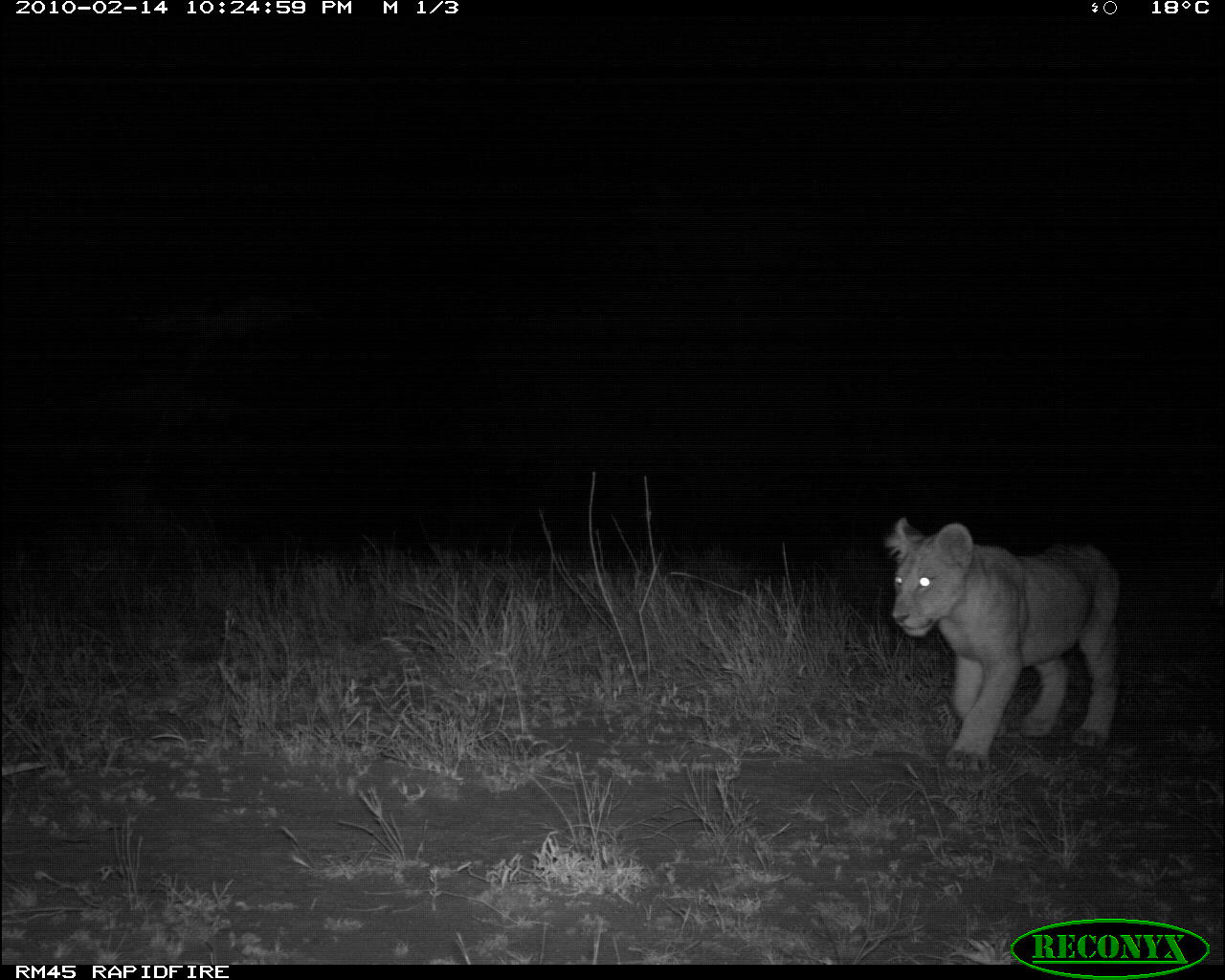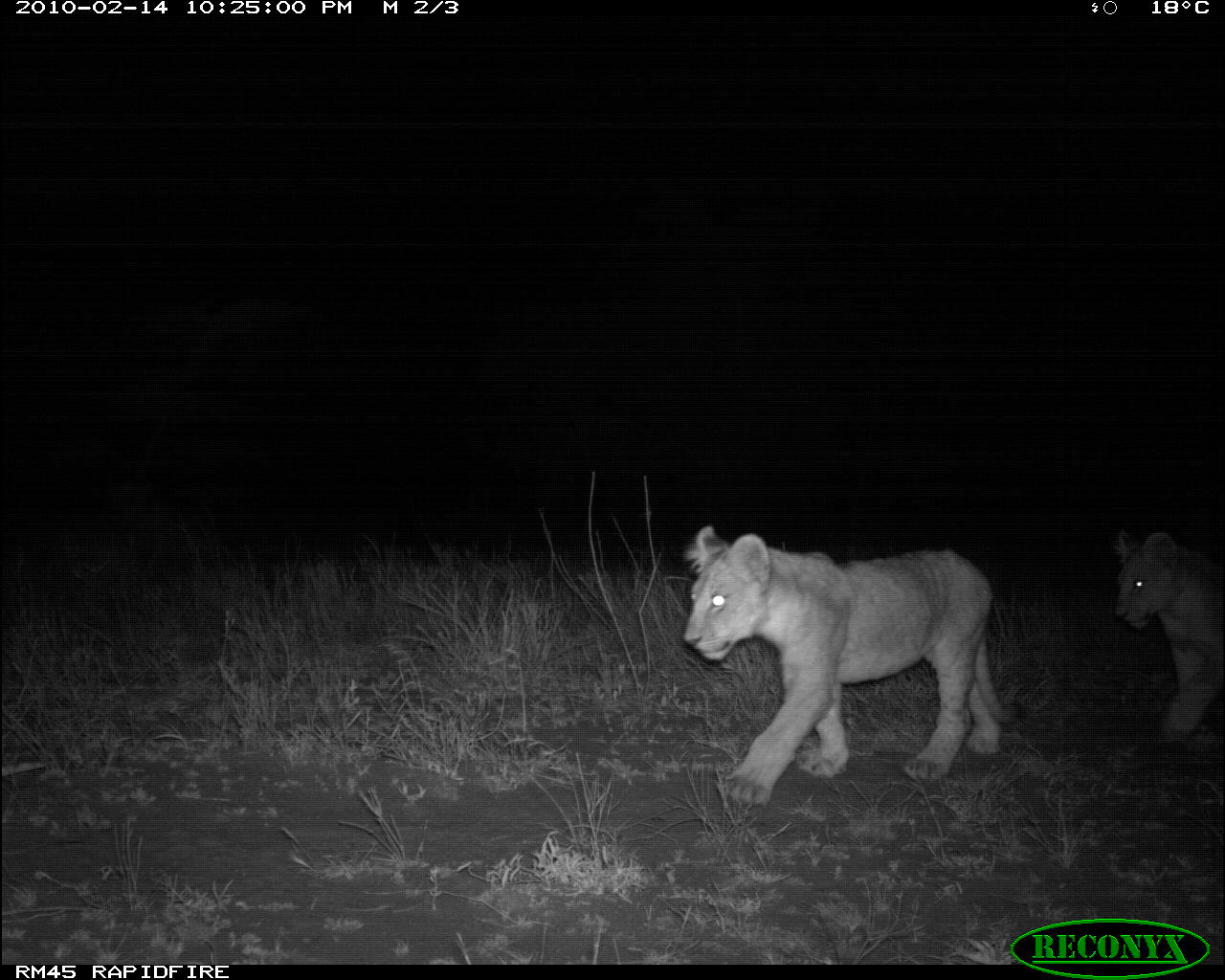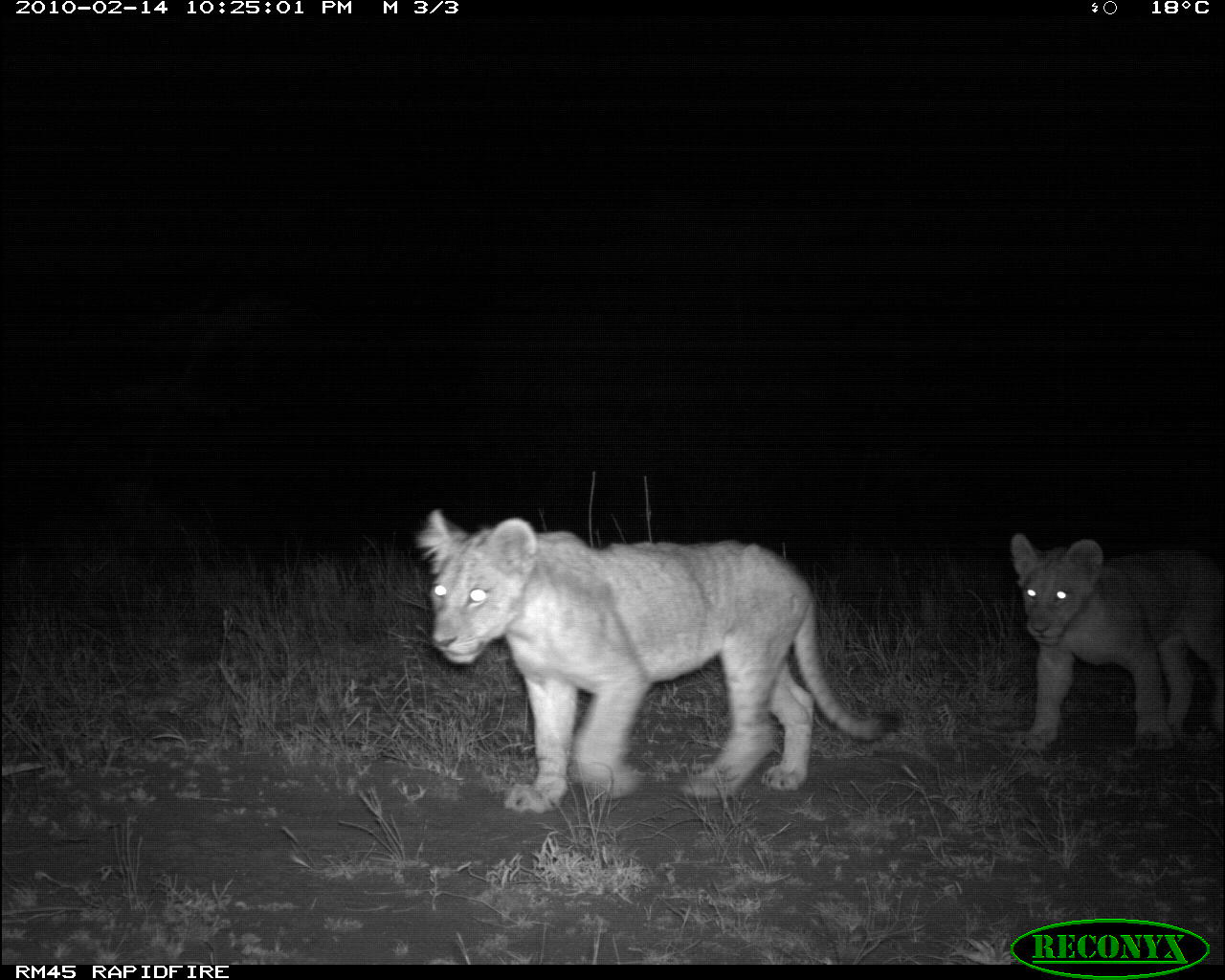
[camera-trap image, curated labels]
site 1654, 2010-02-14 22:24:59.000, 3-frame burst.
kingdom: Animalia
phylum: Chordata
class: Mammalia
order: Carnivora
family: Felidae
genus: Panthera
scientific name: Panthera leo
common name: lion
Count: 1.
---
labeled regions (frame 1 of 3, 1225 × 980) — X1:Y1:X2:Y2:
panthera leo: 883:514:1123:773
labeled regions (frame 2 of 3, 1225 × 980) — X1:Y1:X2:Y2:
panthera leo: 680:522:1006:809; 1106:525:1225:737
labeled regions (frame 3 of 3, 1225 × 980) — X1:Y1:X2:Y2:
panthera leo: 410:502:903:812; 1004:525:1225:749